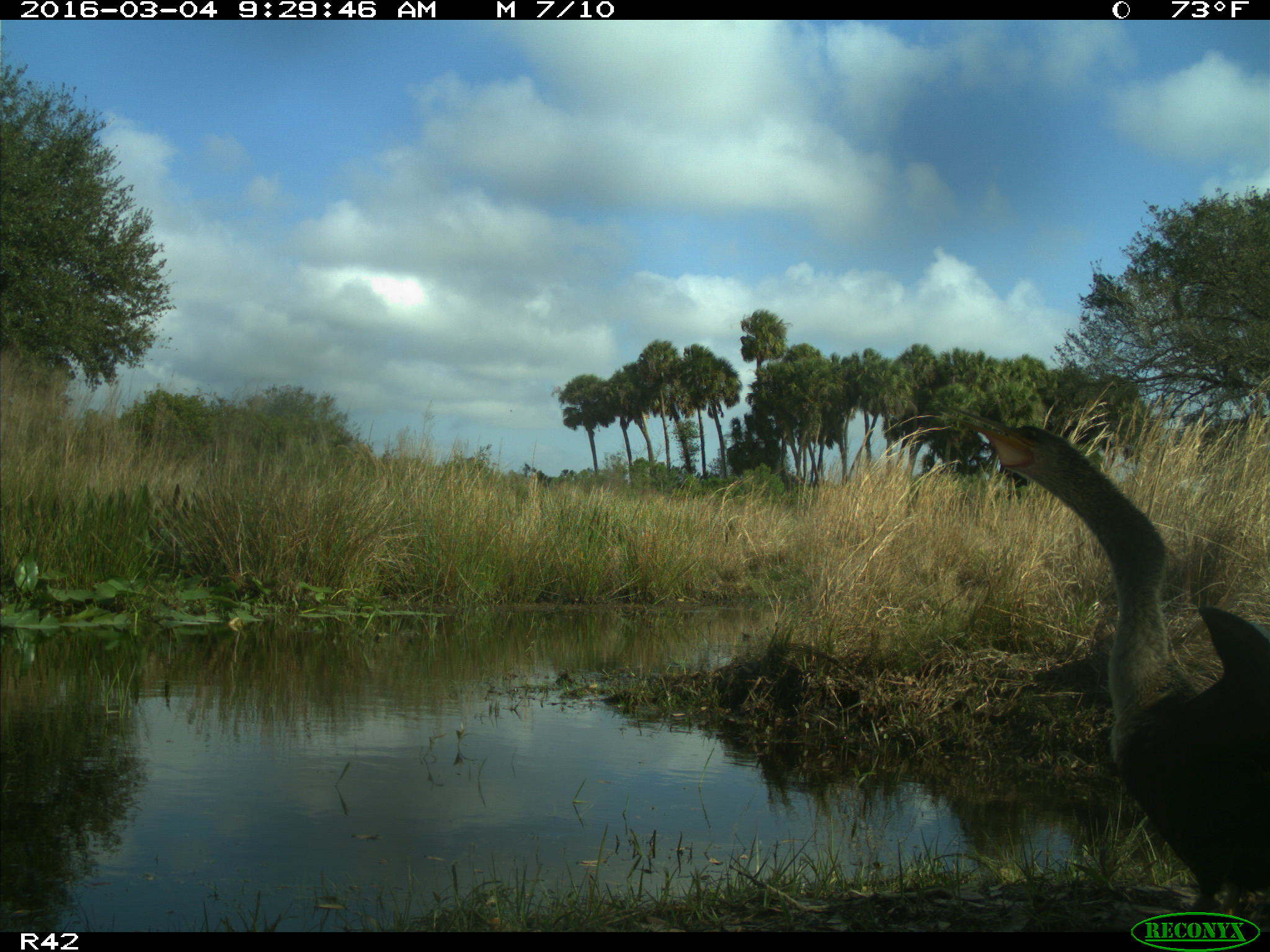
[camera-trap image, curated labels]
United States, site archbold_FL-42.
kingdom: Animalia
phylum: Chordata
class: Aves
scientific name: Aves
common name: birds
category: unidentified bird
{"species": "unidentified bird (birds) (Aves)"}